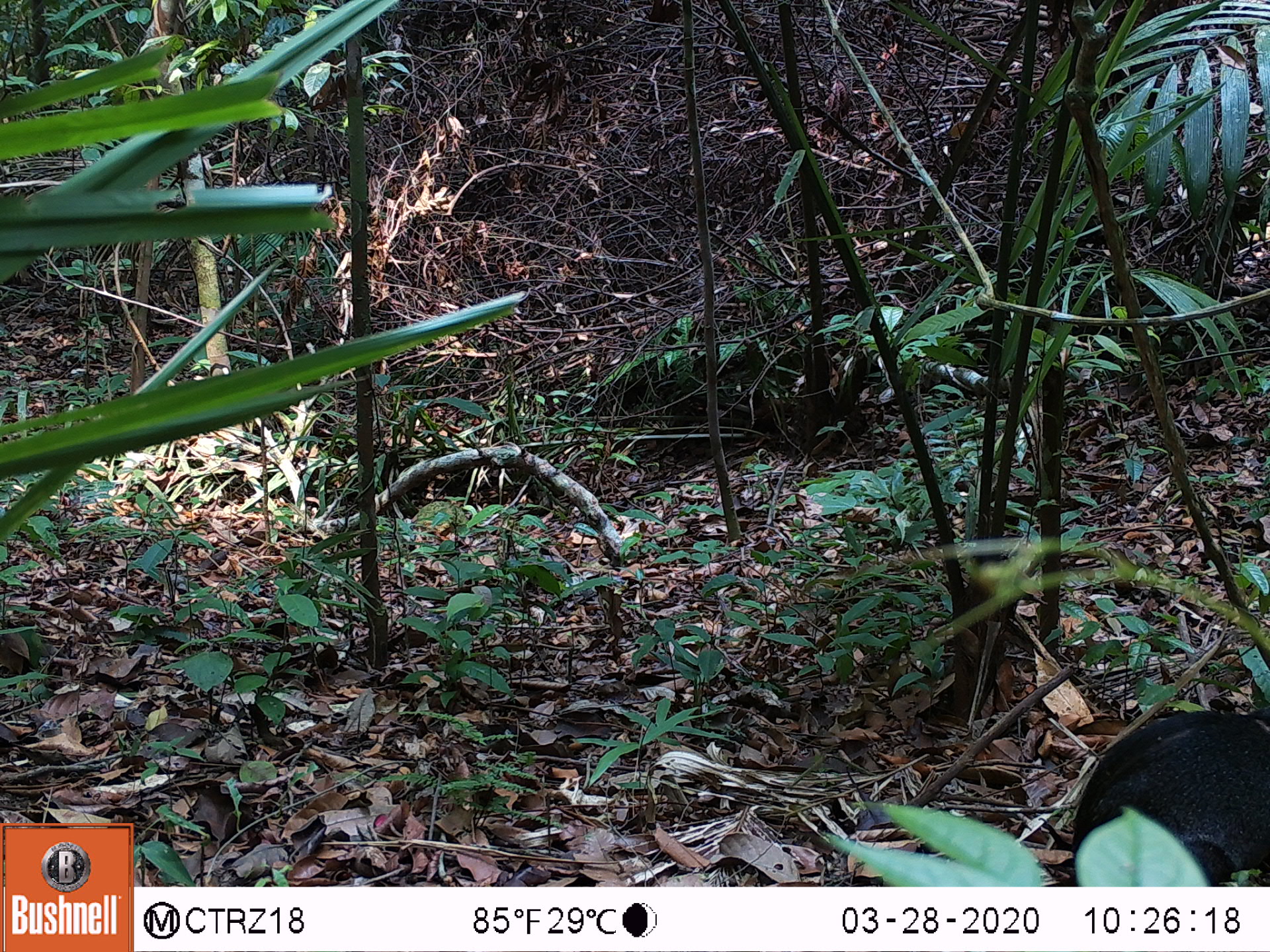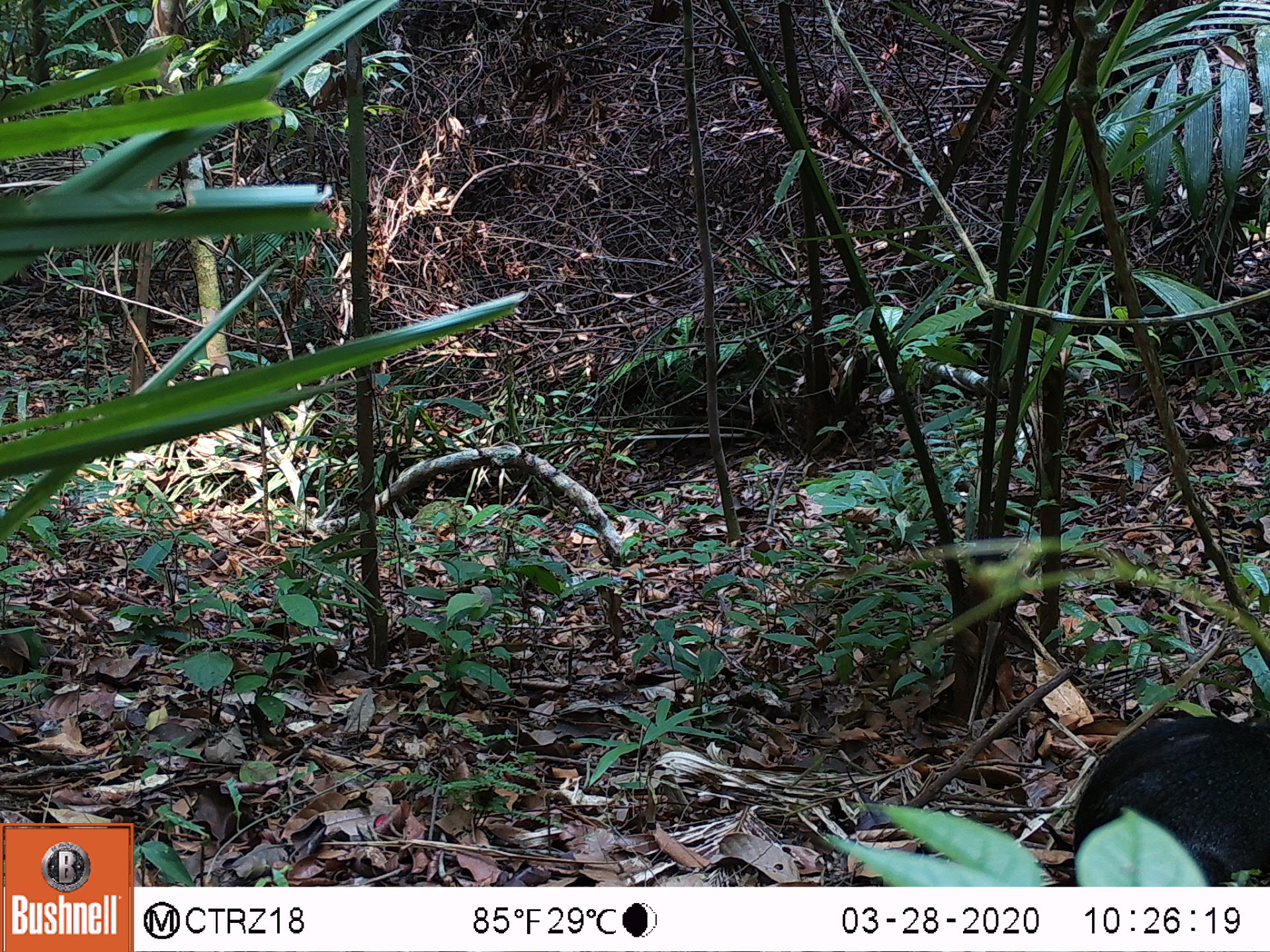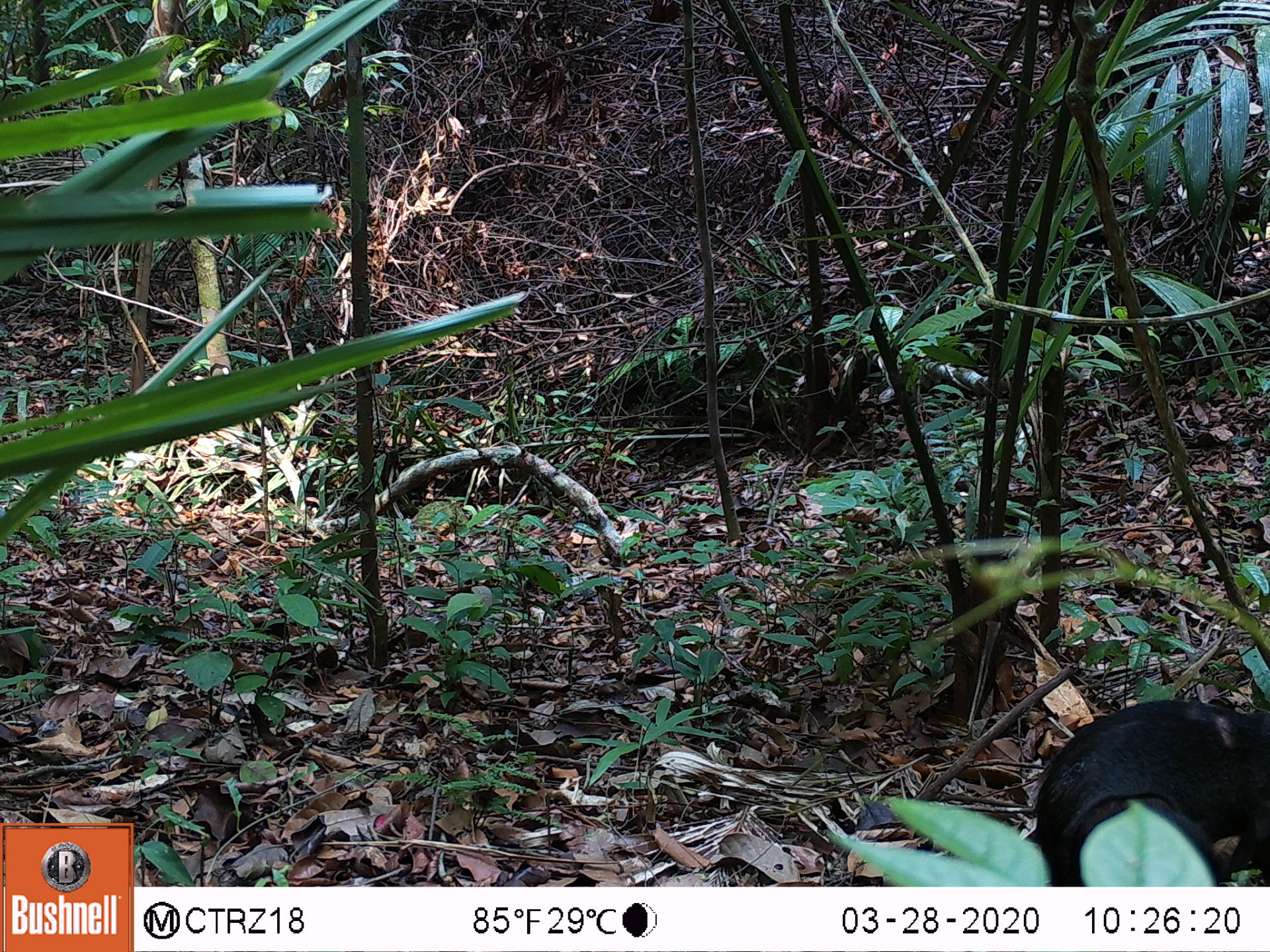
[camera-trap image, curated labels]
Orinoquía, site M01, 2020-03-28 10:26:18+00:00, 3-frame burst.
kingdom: Animalia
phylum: Chordata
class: Mammalia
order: Rodentia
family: Dasyproctidae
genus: Dasyprocta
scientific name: Dasyprocta fuliginosa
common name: black agouti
Black agouti (Dasyprocta fuliginosa).